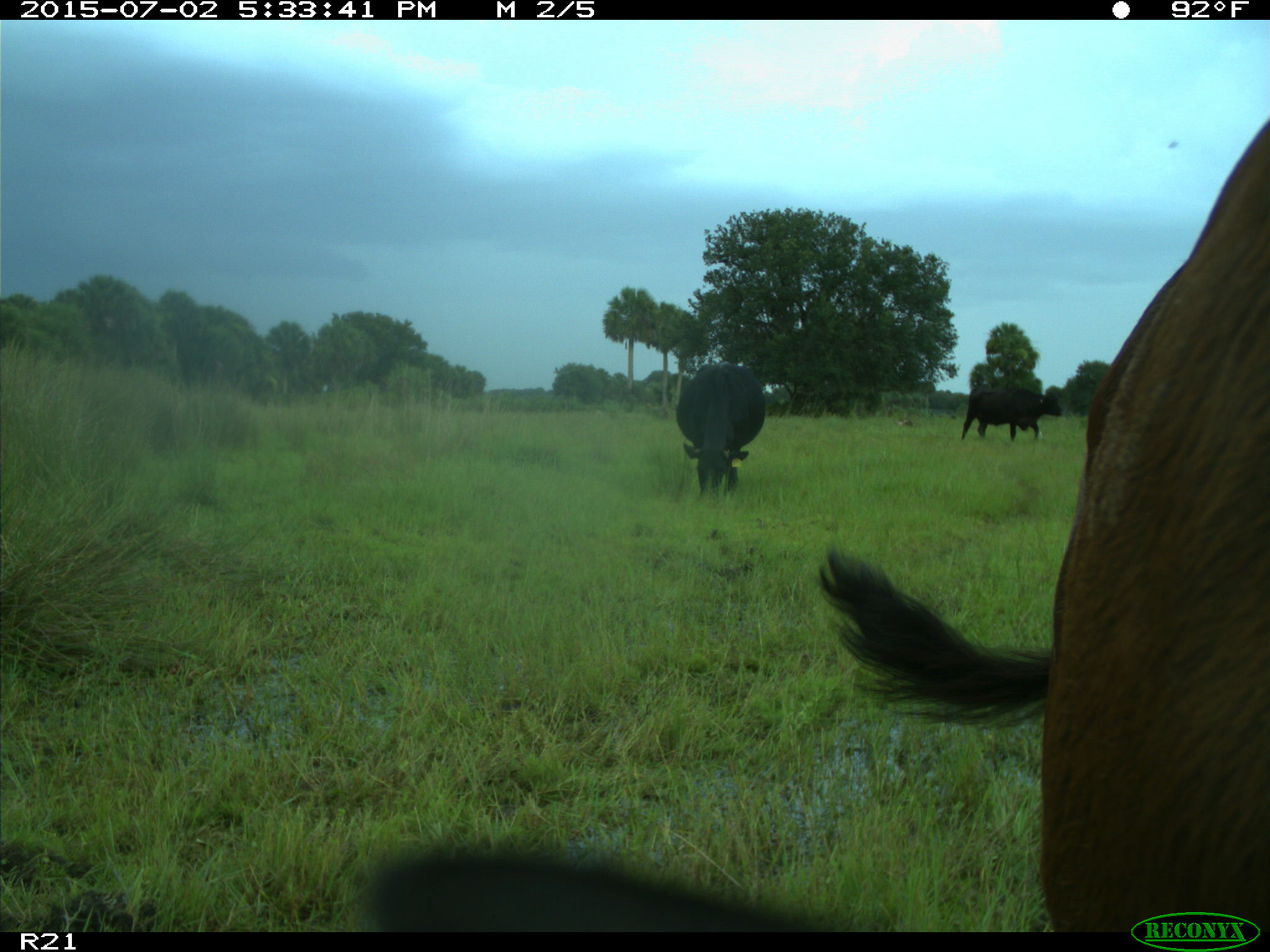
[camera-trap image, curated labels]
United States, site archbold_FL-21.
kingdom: Animalia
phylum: Chordata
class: Mammalia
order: Artiodactyla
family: Bovidae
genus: Bos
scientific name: Bos taurus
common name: domestic cow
Bos taurus (domestic cow).